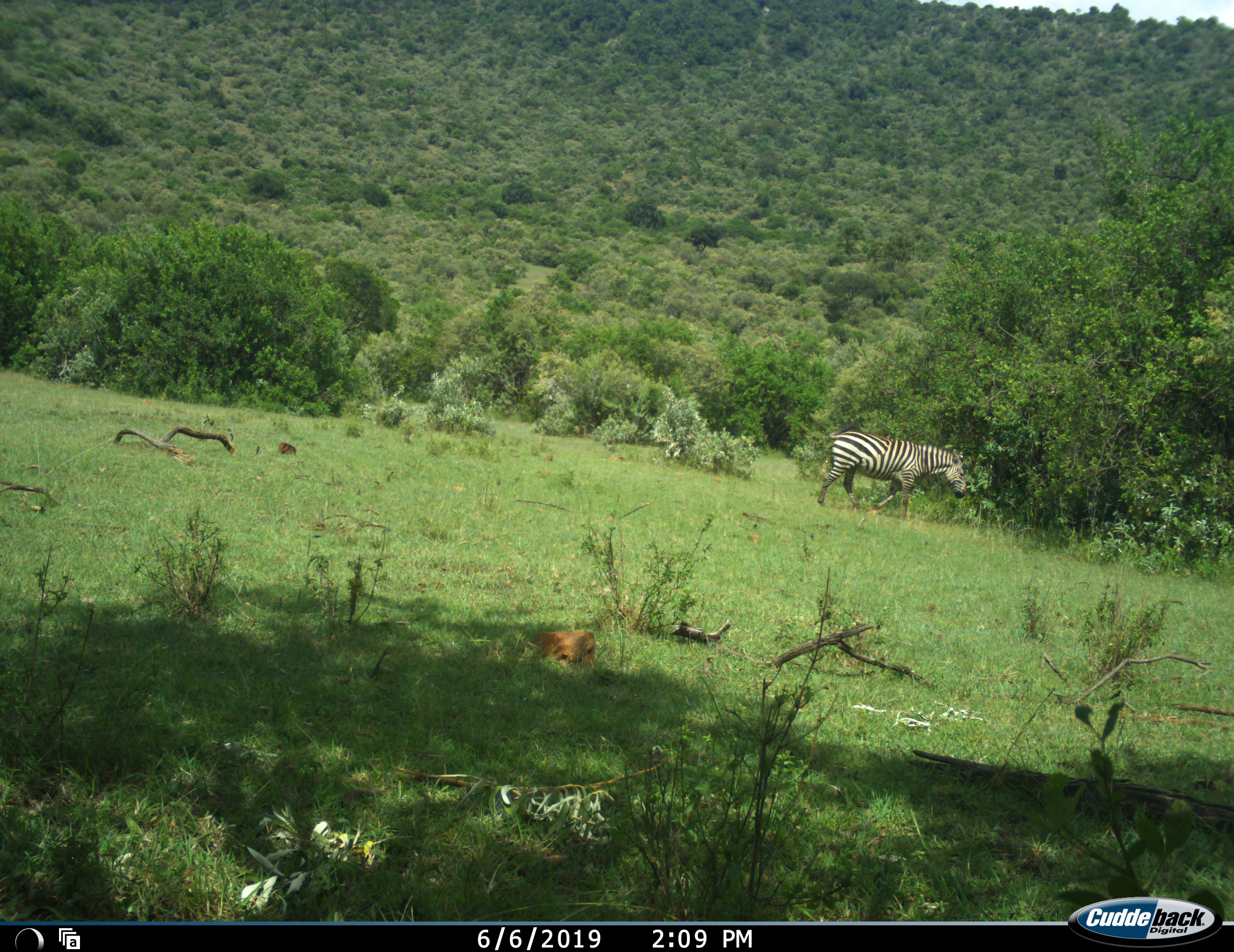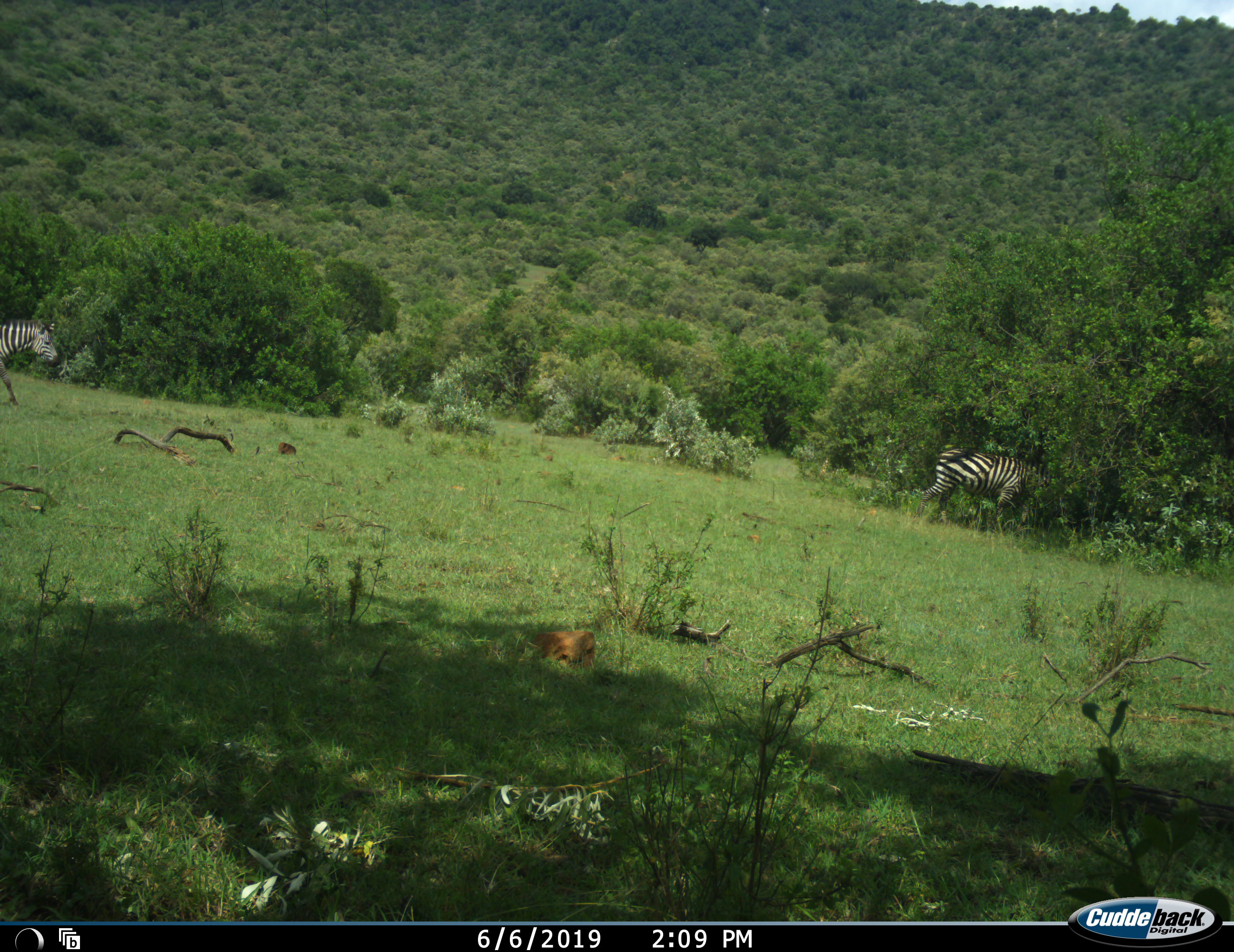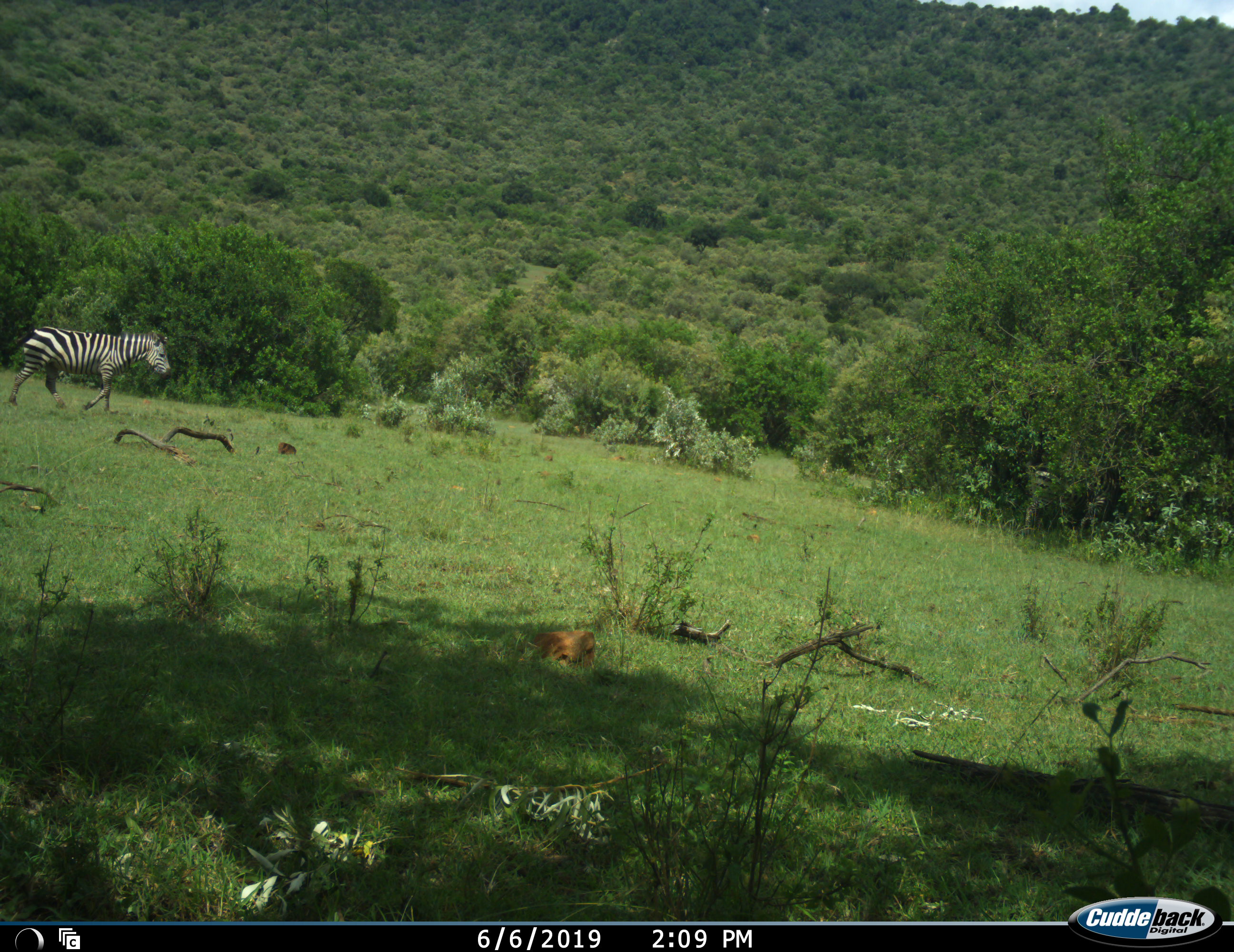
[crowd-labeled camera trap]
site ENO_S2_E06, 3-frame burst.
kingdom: Animalia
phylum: Chordata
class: Mammalia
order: Perissodactyla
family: Equidae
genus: Equus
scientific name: Equus quagga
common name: plains zebra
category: zebraplains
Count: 2.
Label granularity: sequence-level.